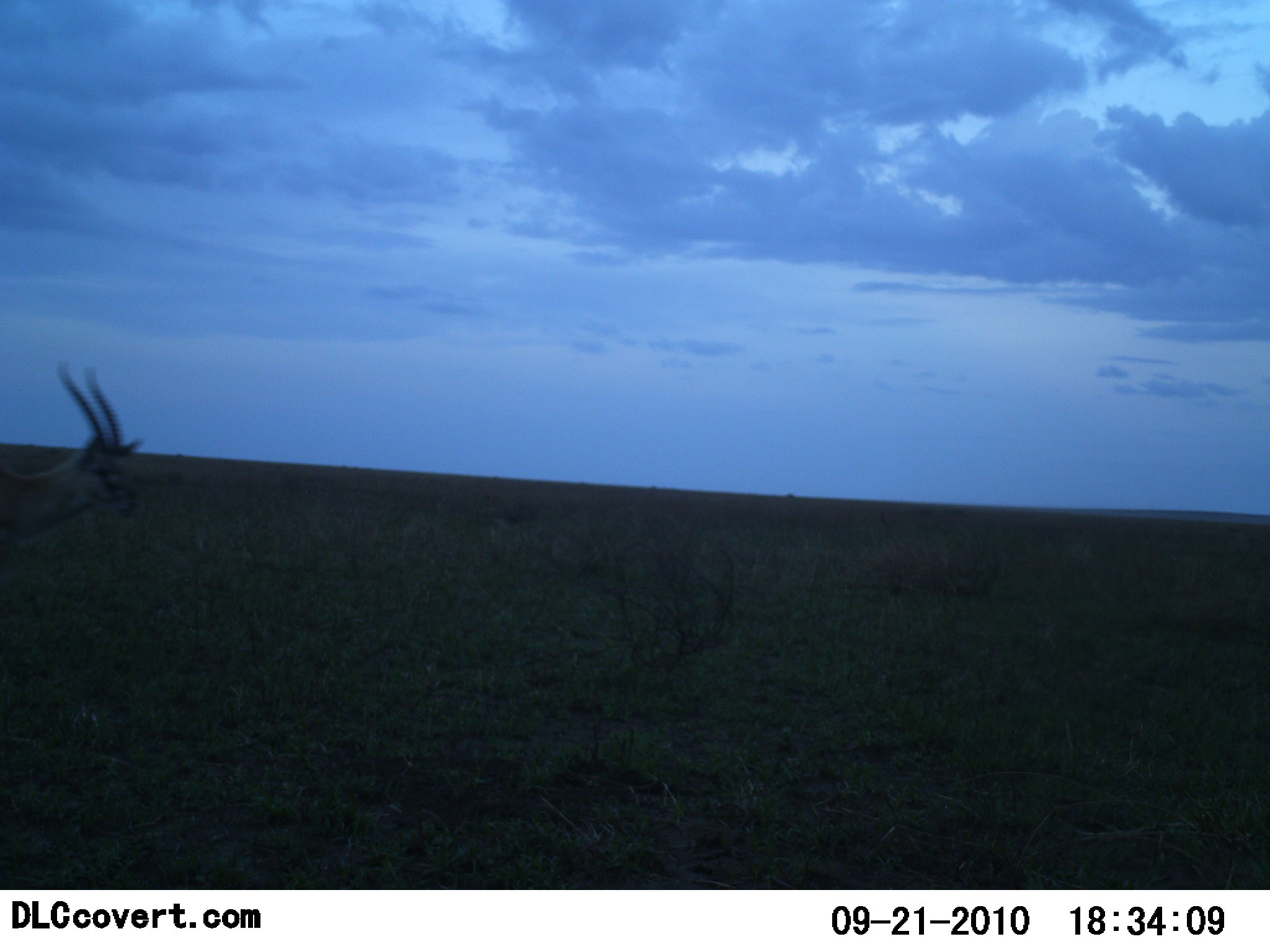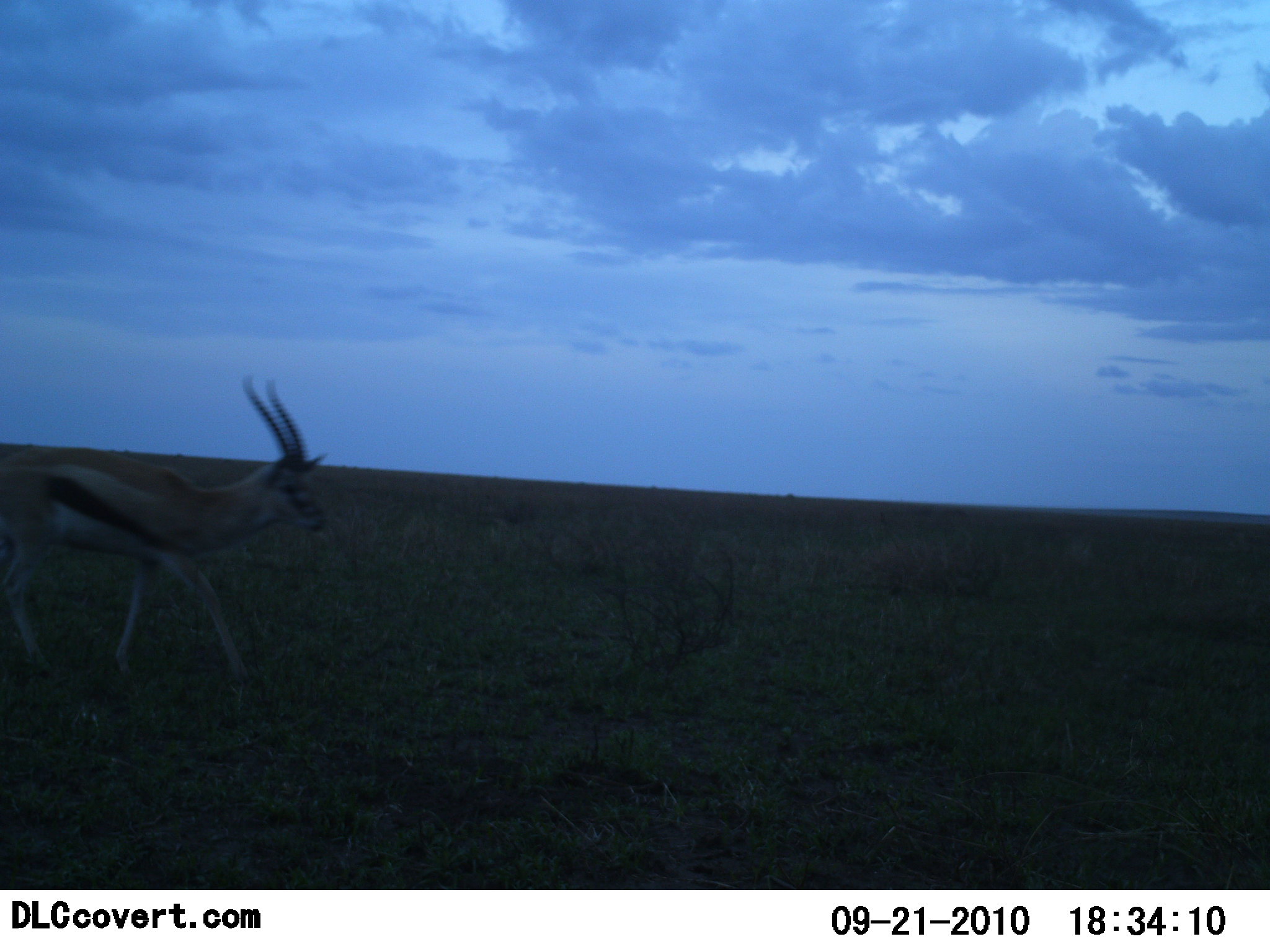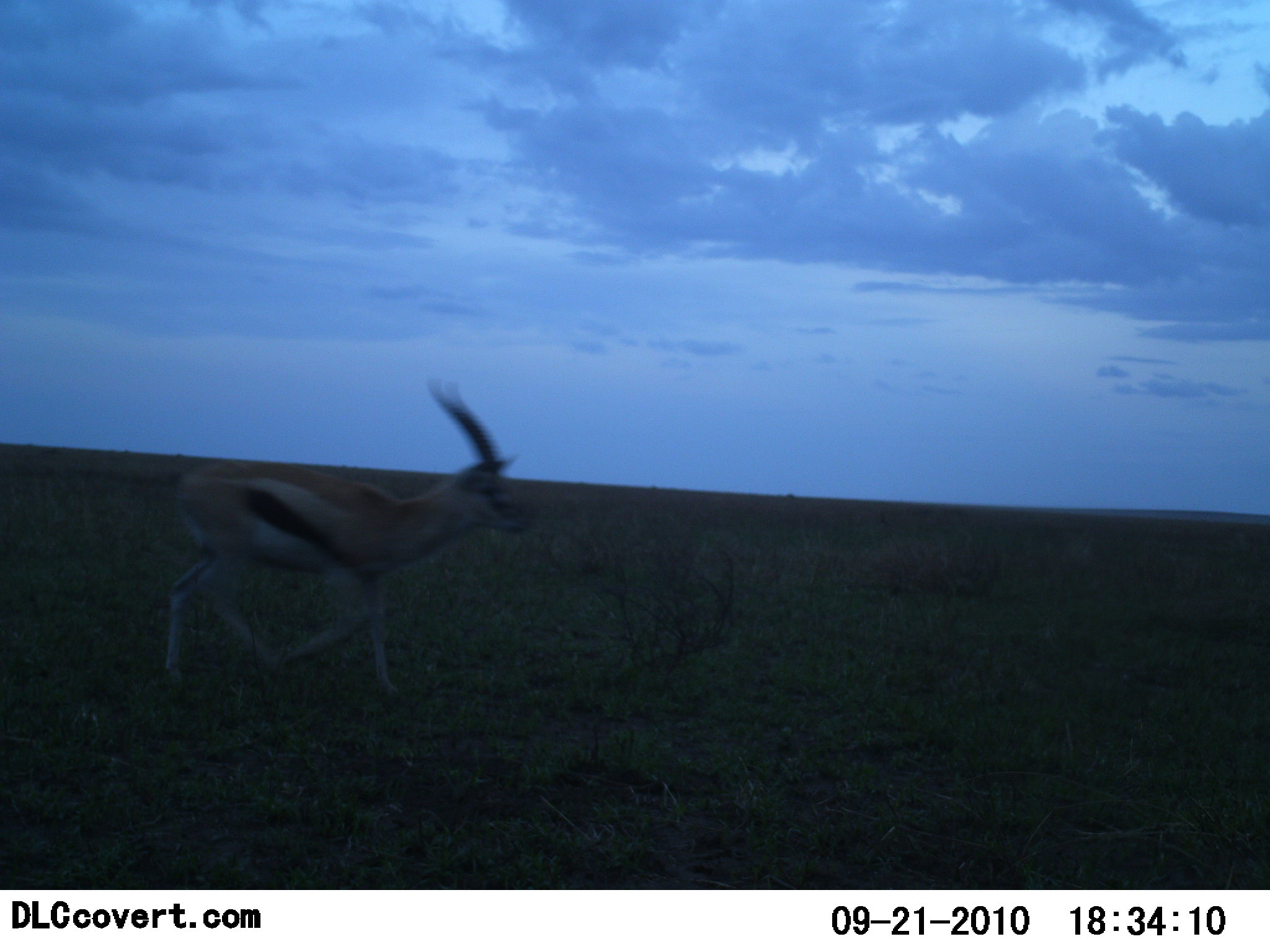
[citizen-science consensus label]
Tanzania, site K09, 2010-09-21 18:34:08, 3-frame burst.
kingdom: Animalia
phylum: Chordata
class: Mammalia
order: Artiodactyla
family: Bovidae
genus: Eudorcas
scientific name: Eudorcas thomsonii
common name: thomson's gazelle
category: gazellethomsons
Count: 1.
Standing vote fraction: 0%.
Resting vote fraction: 0%.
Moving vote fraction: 100%.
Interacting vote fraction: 0%.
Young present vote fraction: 0%.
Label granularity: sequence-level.